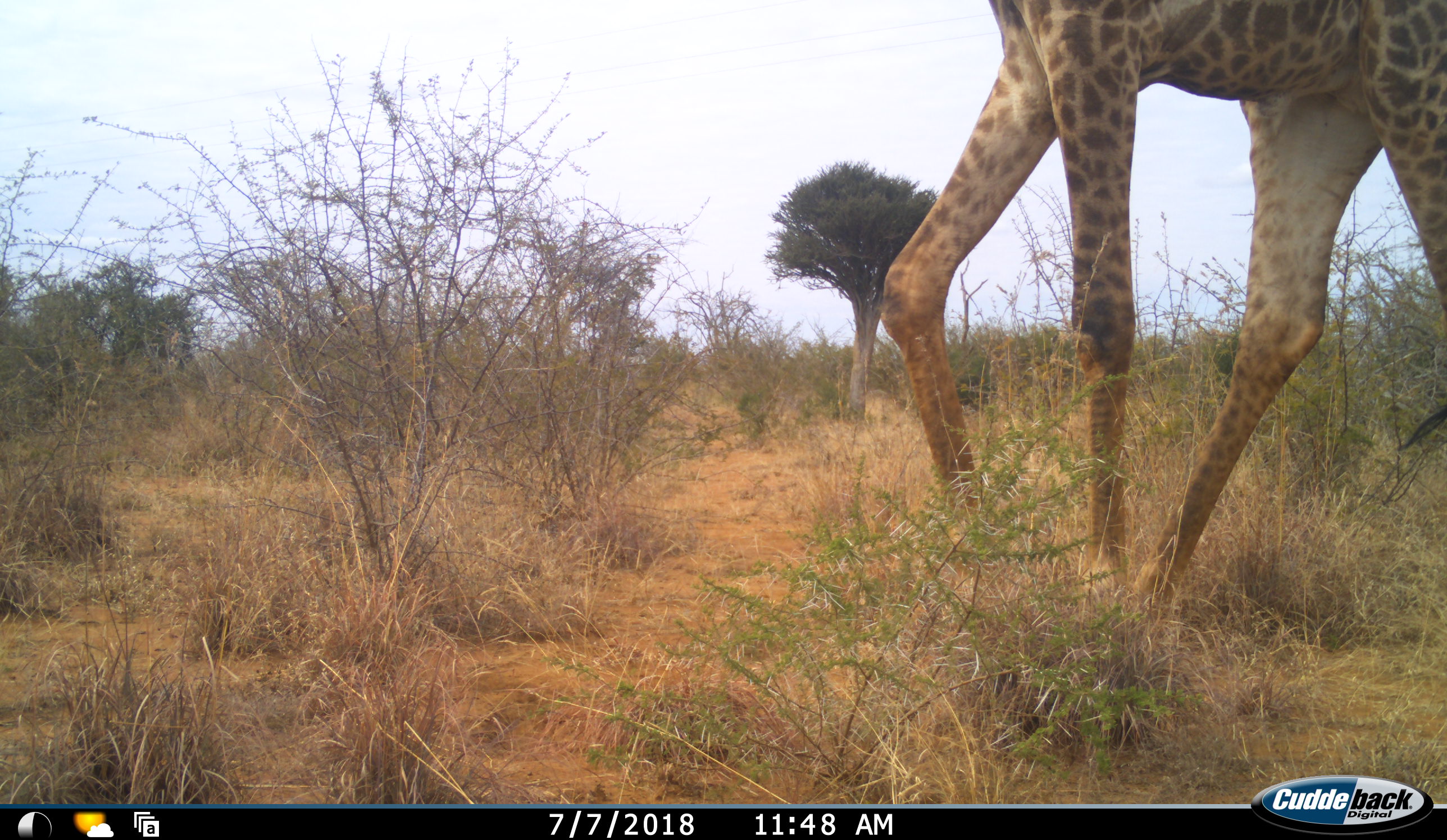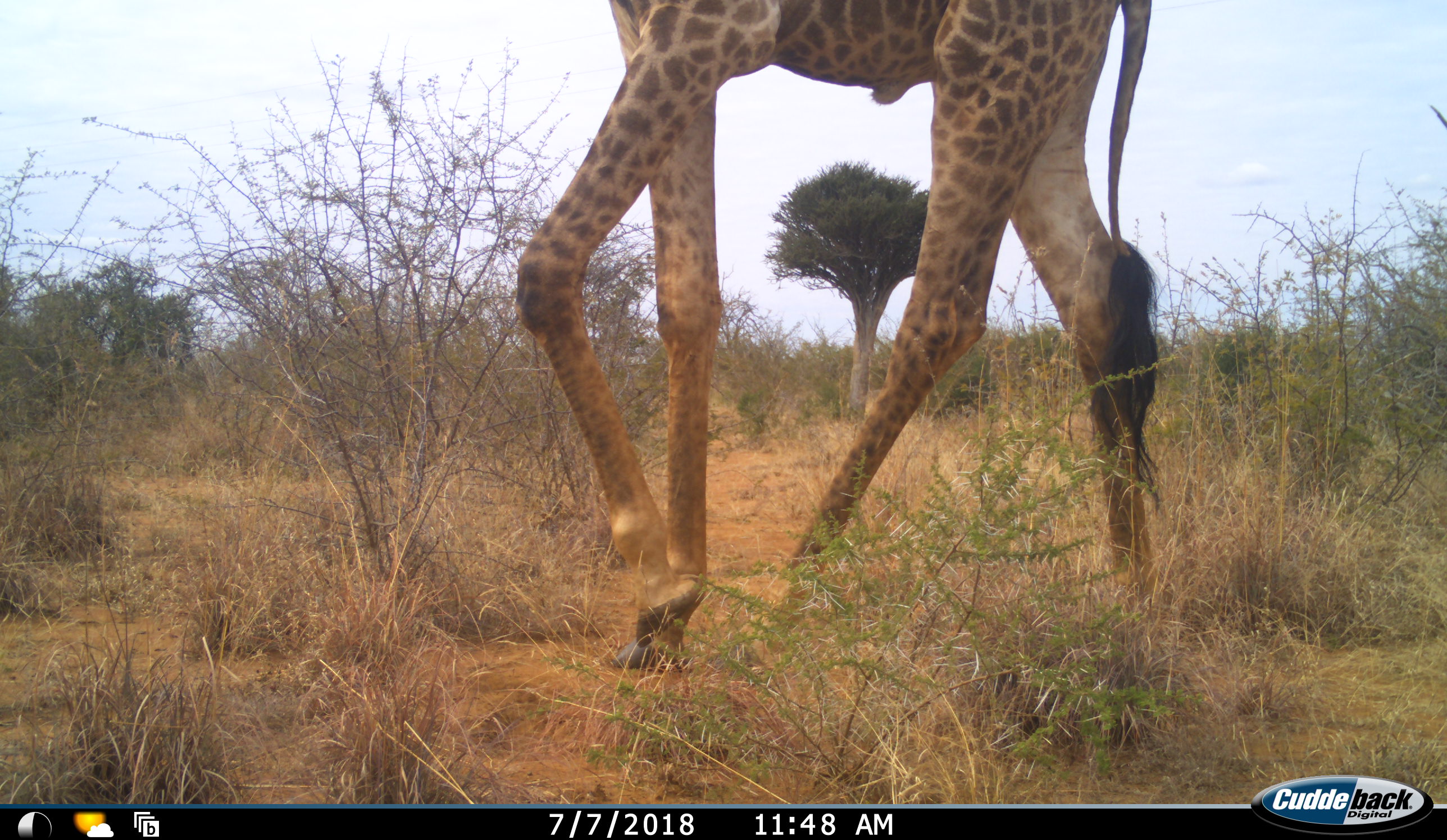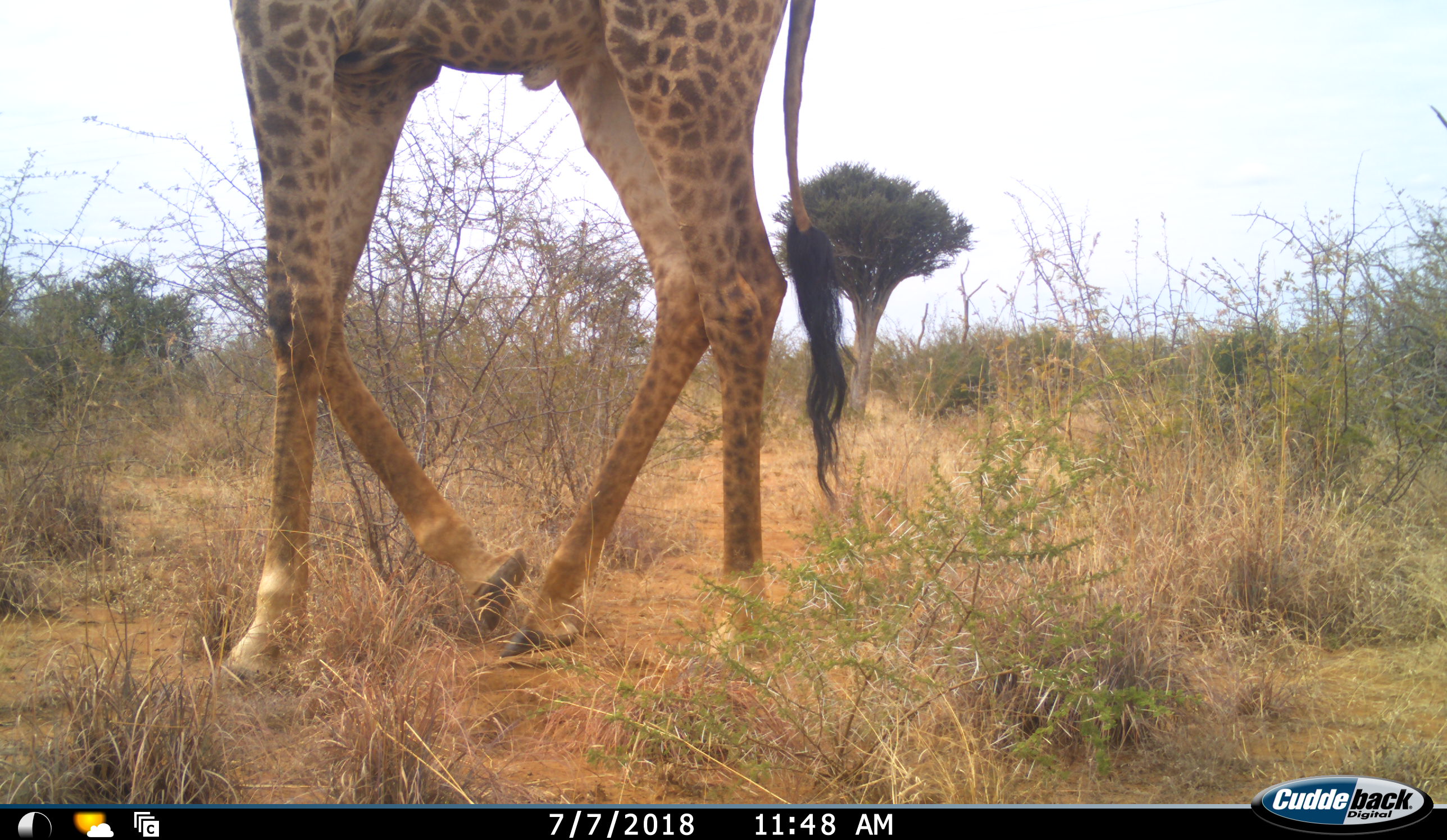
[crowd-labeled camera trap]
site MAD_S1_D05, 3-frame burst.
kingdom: Animalia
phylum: Chordata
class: Mammalia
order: Artiodactyla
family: Giraffidae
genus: Giraffa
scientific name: Giraffa camelopardalis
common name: giraffe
Giraffe (Giraffa camelopardalis), count 1. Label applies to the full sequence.